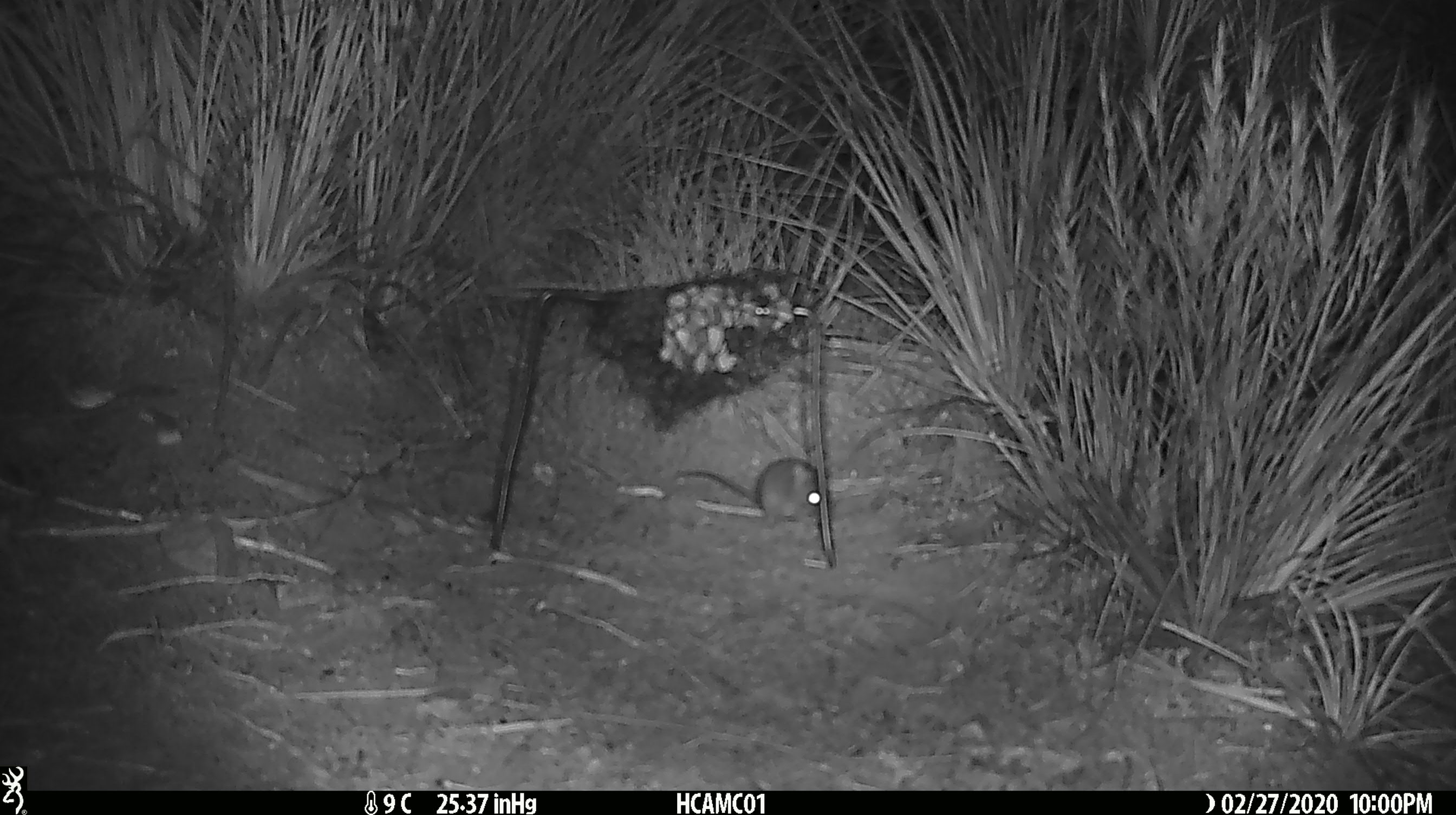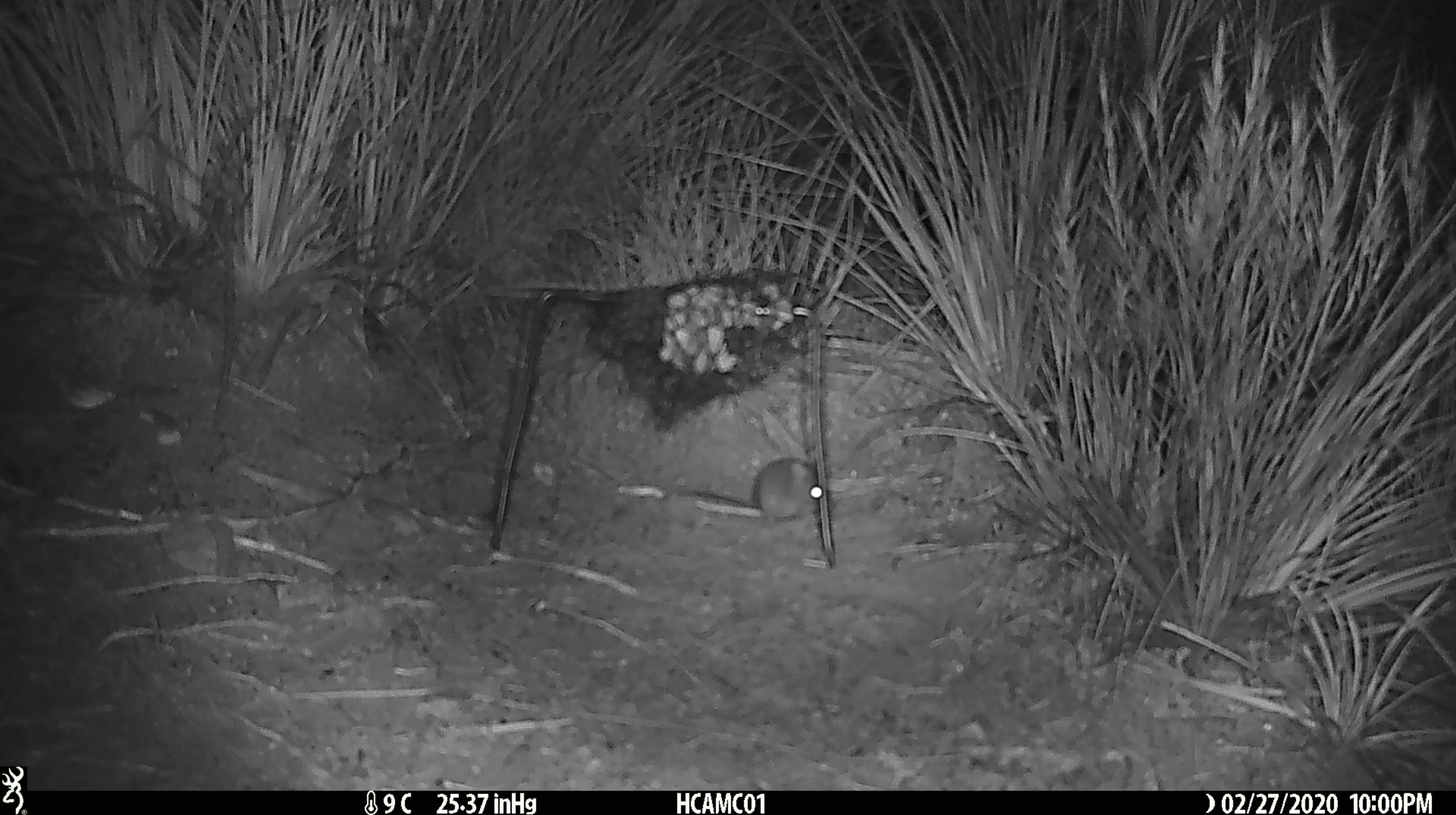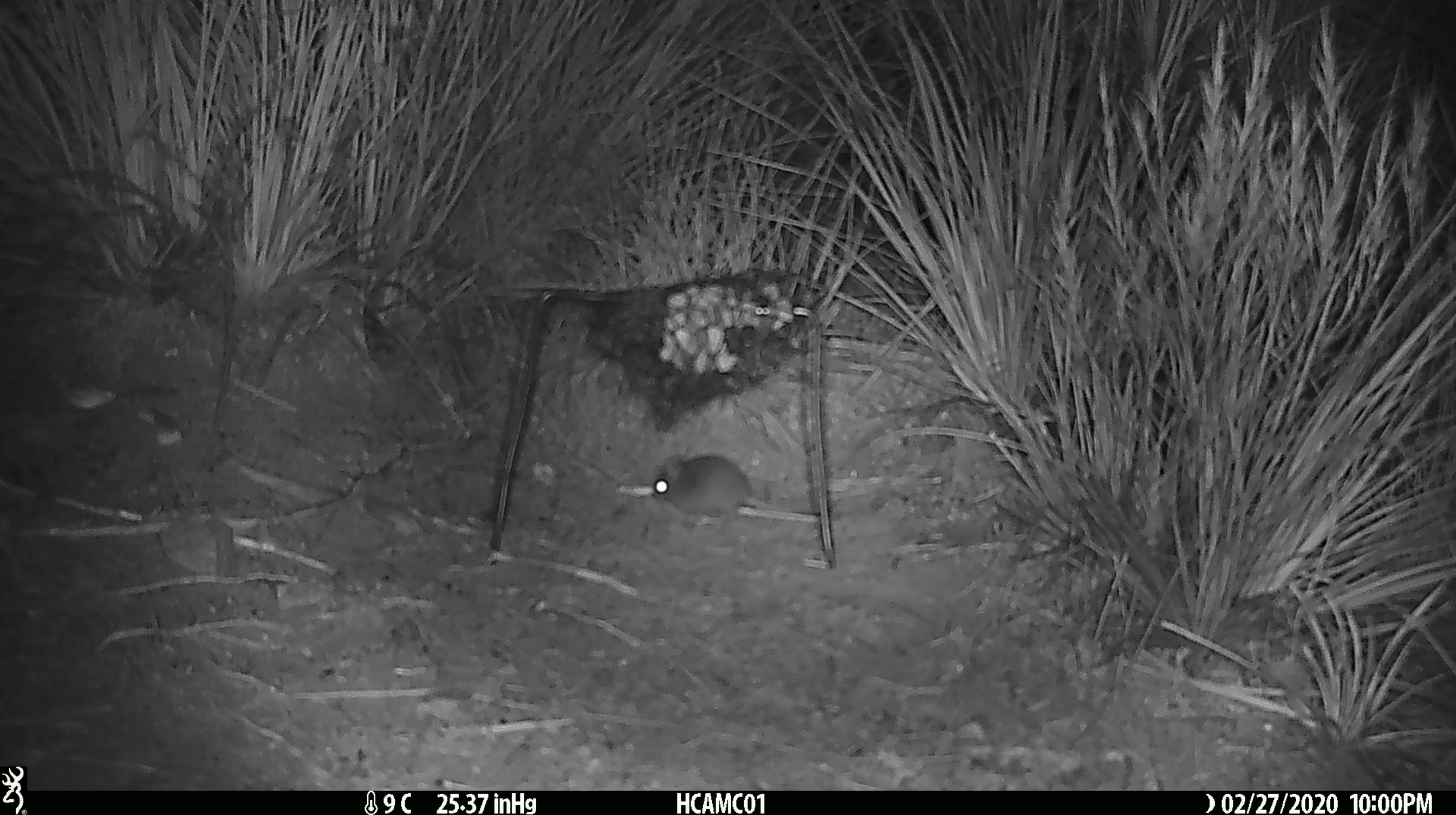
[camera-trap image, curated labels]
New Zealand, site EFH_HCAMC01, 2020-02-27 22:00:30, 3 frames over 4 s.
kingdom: Animalia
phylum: Chordata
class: Mammalia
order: Rodentia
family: Muridae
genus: Mus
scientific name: Mus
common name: mouse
Mouse (Mus).